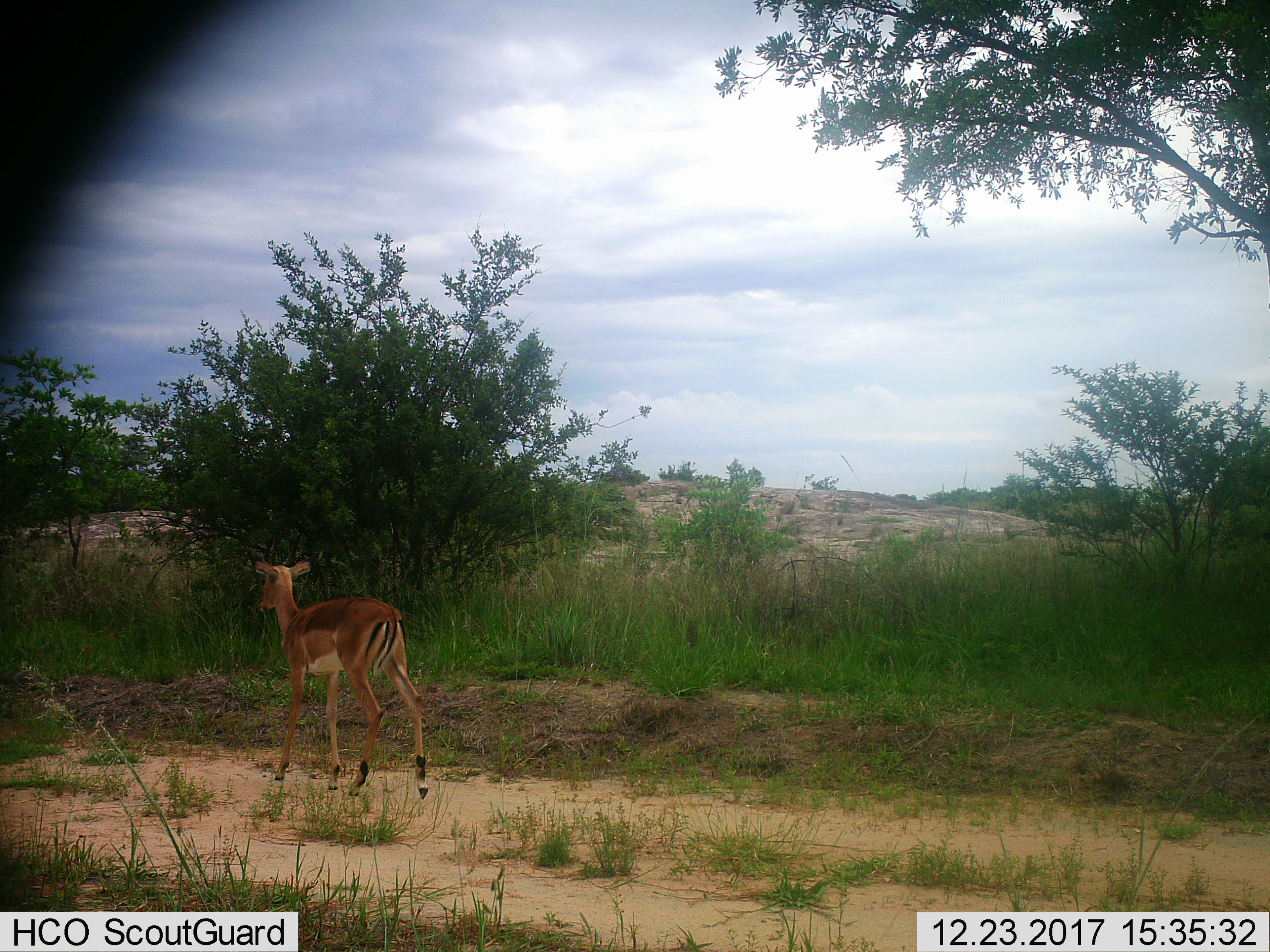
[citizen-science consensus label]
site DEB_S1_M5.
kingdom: Animalia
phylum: Chordata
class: Mammalia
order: Artiodactyla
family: Bovidae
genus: Aepyceros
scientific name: Aepyceros melampus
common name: impala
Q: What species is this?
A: Impala (Aepyceros melampus).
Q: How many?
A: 1.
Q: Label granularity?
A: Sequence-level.